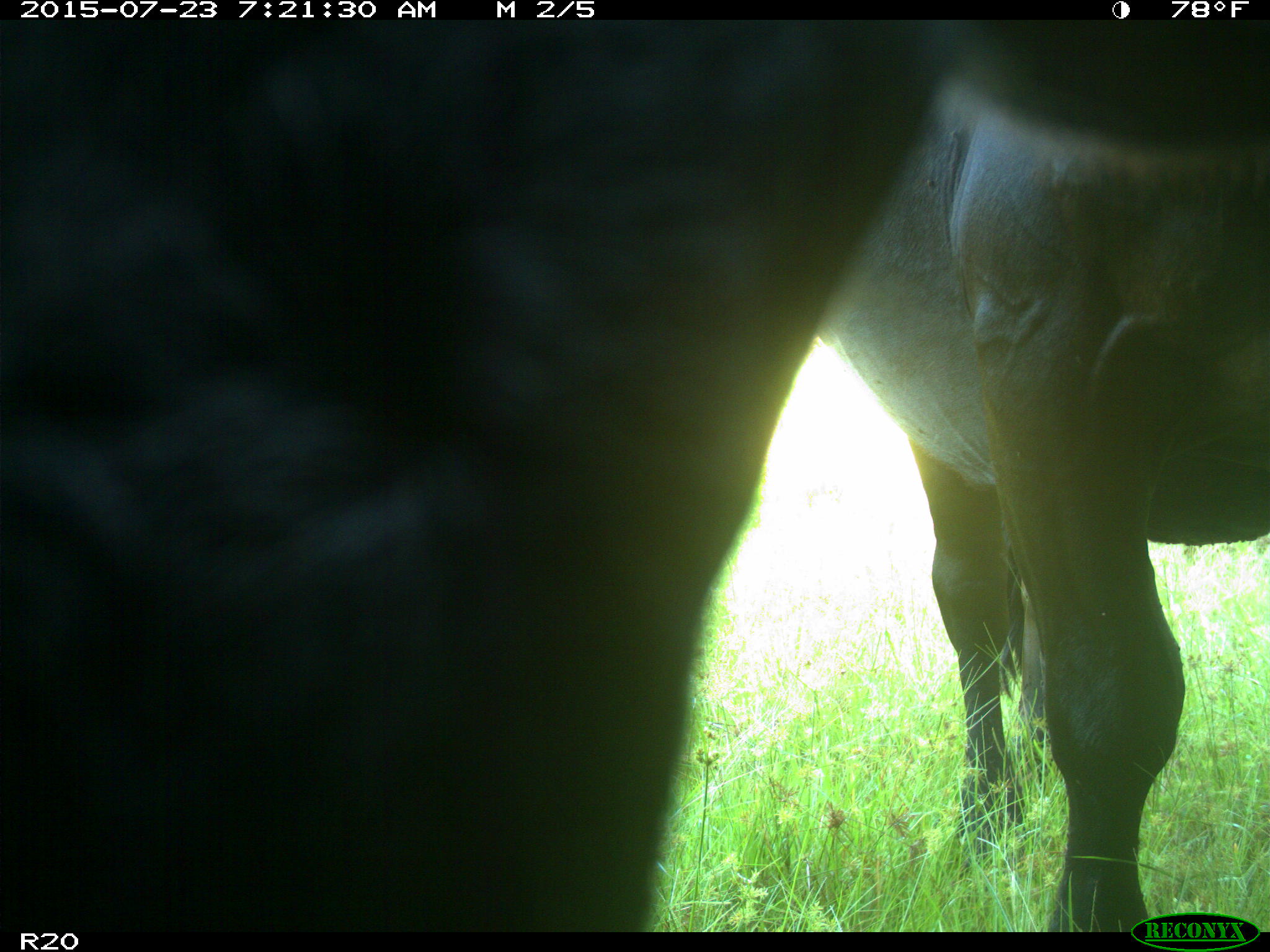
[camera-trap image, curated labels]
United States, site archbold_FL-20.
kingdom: Animalia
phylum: Chordata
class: Mammalia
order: Artiodactyla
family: Bovidae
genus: Bos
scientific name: Bos taurus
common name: domestic cow